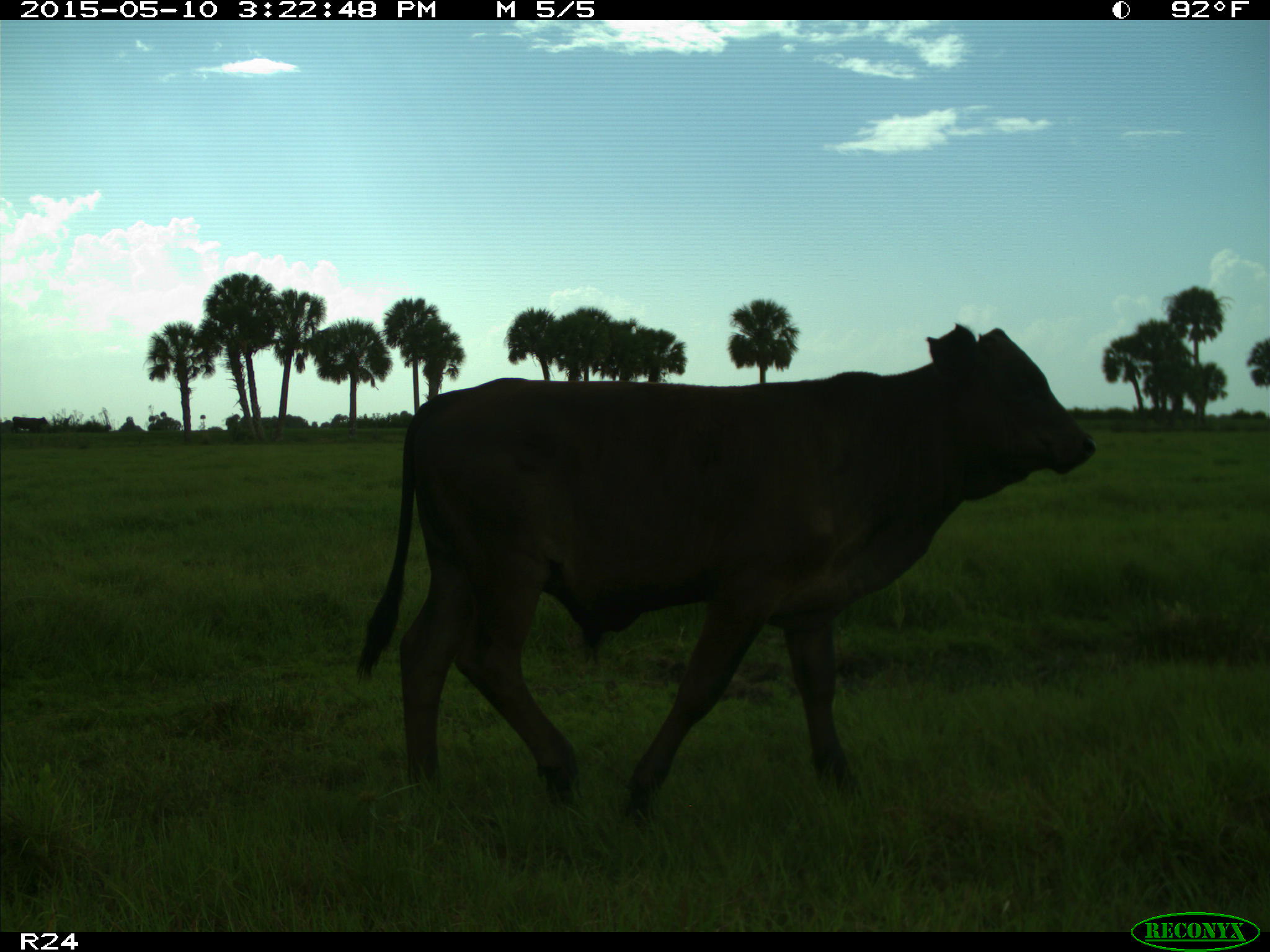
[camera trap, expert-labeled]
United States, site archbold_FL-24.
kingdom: Animalia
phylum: Chordata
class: Mammalia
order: Artiodactyla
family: Bovidae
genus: Bos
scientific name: Bos taurus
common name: domestic cow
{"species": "Bos taurus (domestic cow)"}